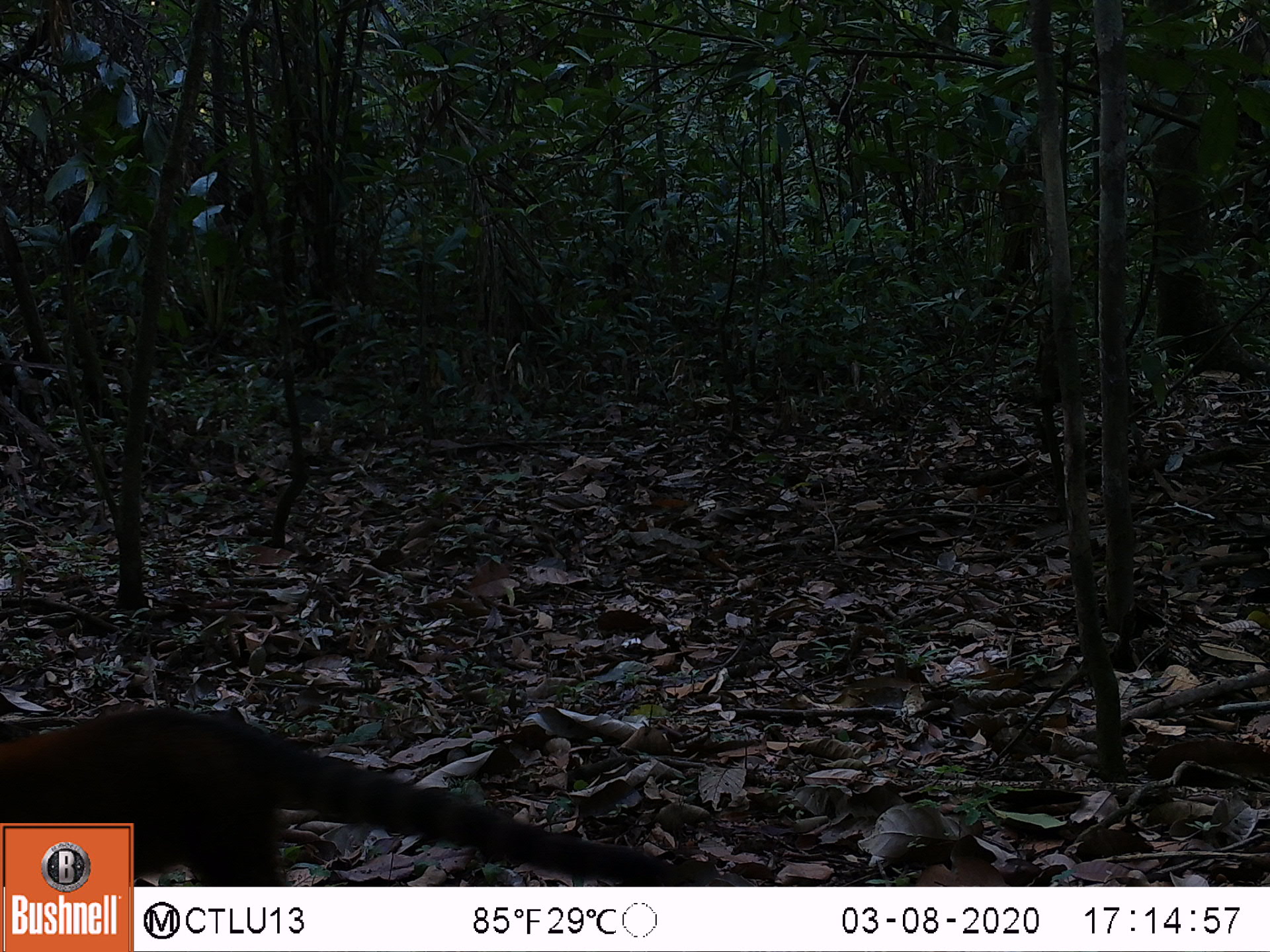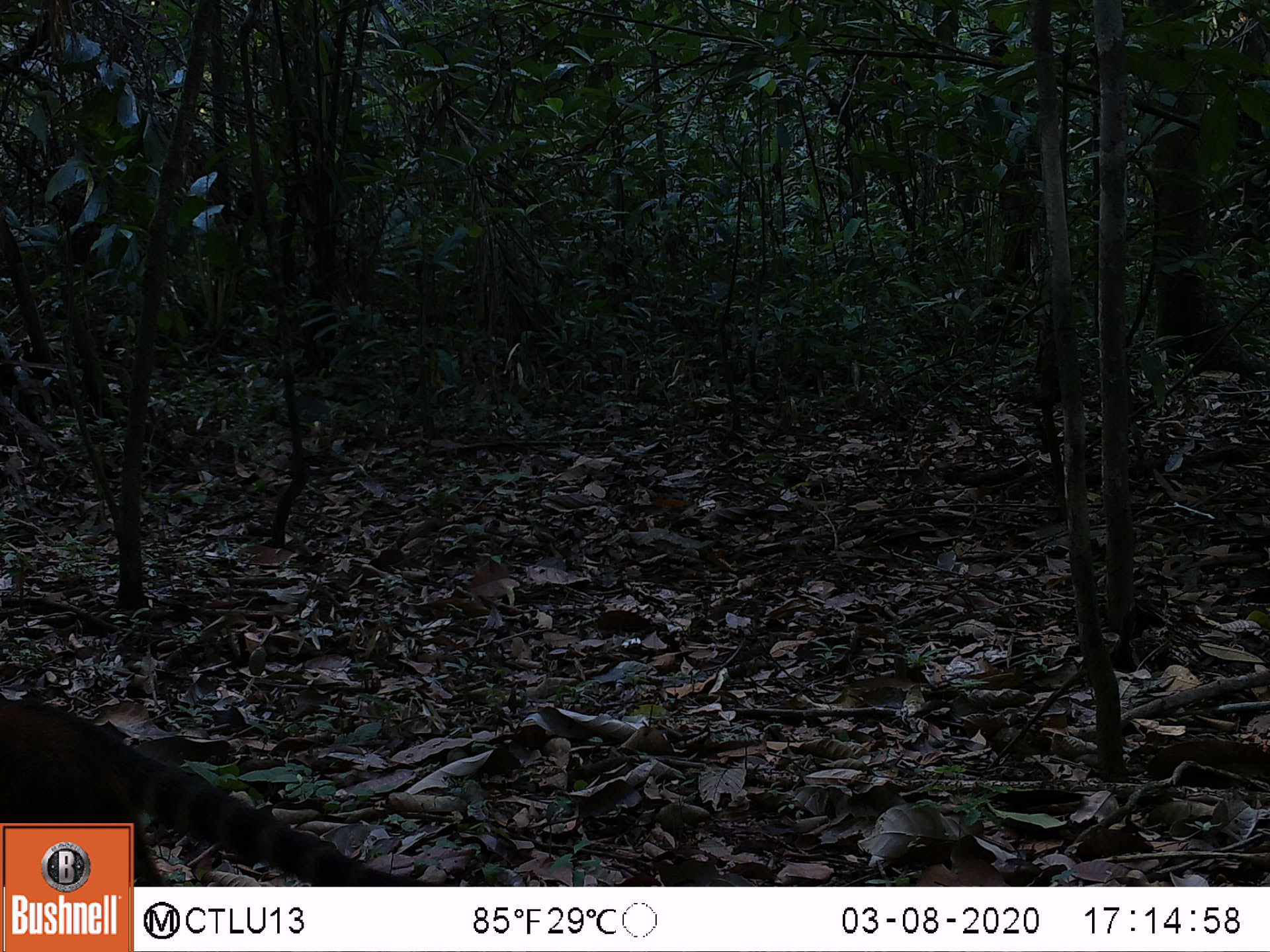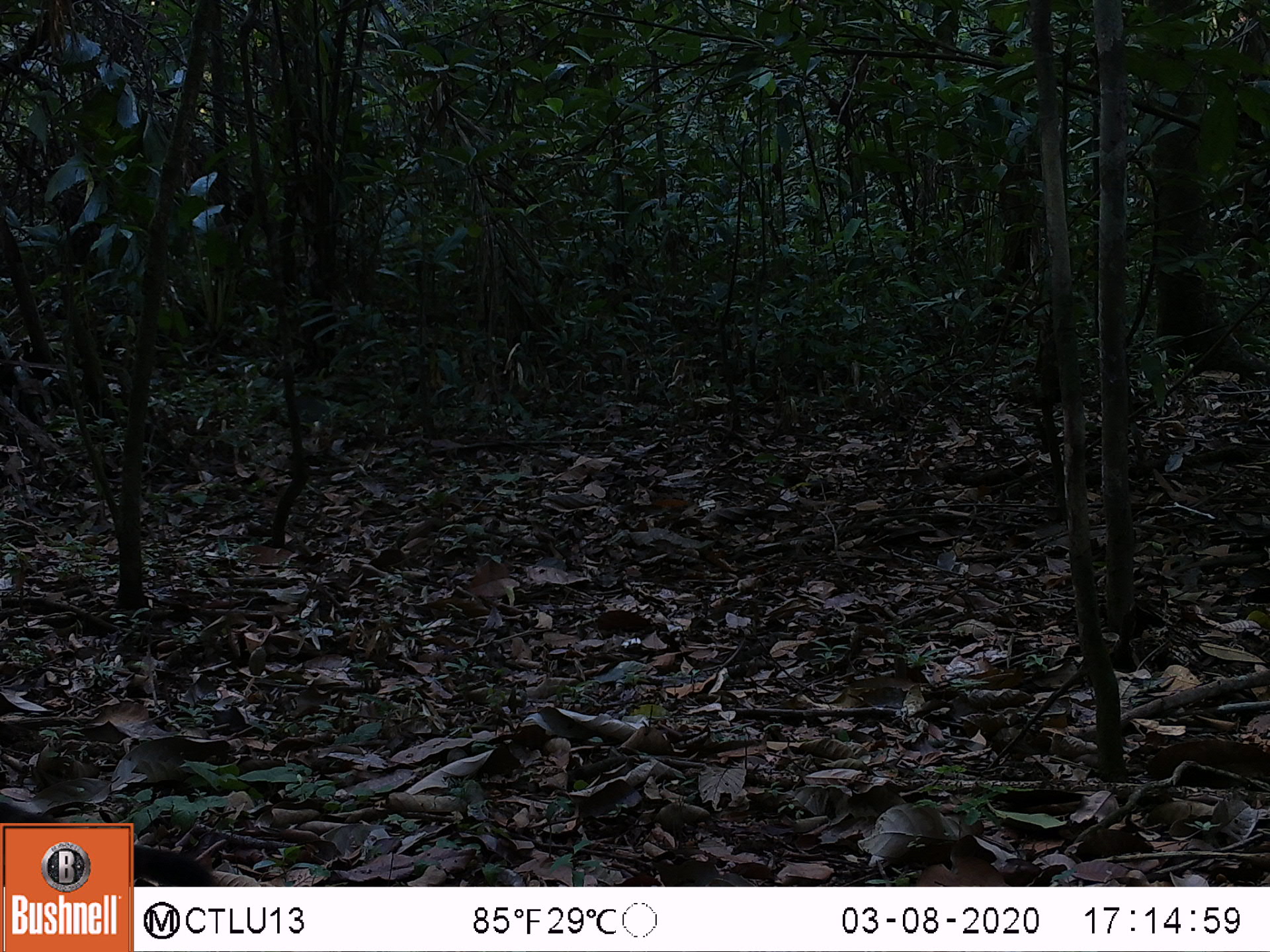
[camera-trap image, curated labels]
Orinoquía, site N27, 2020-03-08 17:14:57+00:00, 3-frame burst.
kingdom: Animalia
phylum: Chordata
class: Mammalia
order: Carnivora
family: Procyonidae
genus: Nasua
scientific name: Nasua nasua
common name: south american coati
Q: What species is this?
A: South american coati (Nasua nasua).